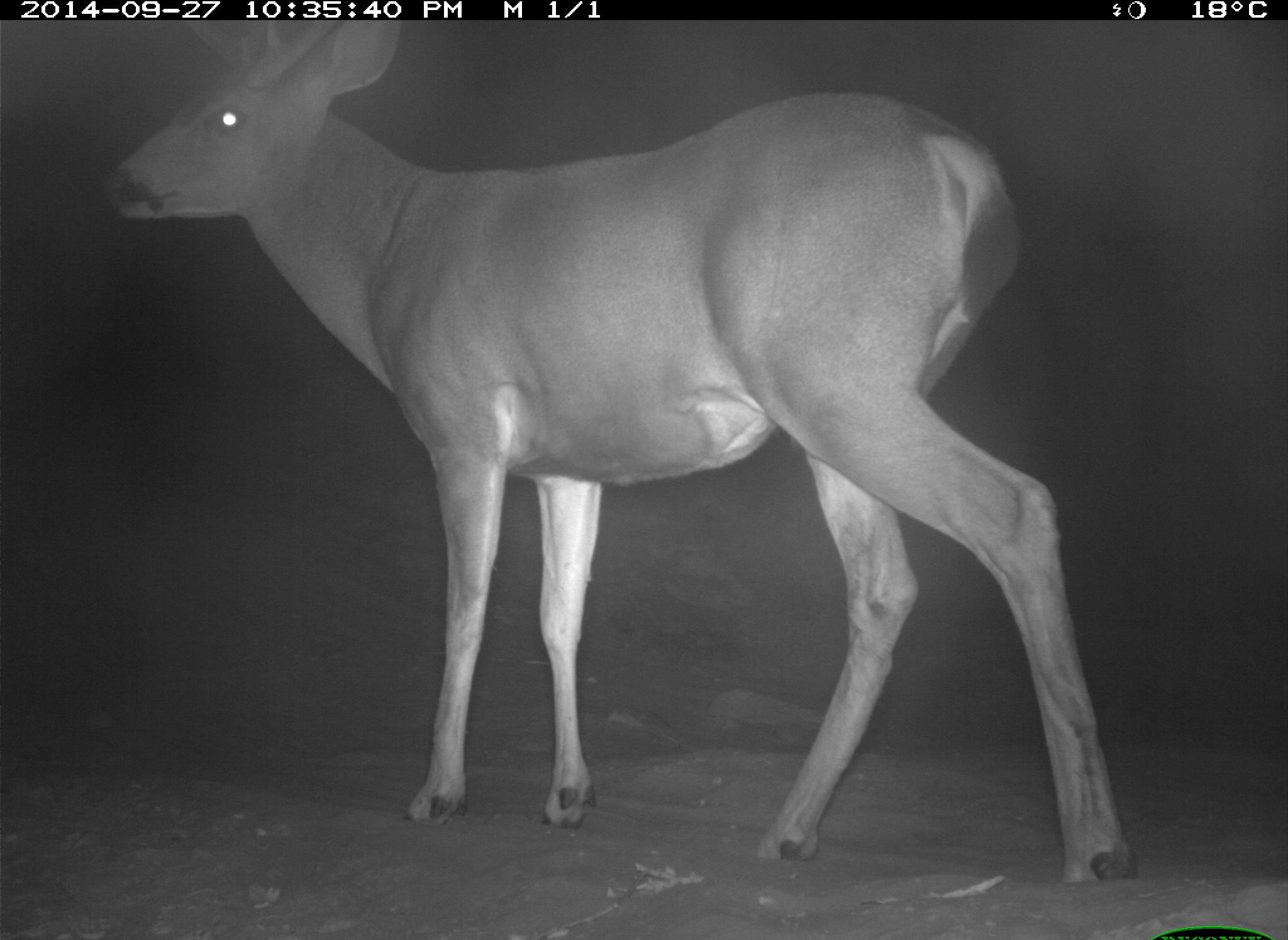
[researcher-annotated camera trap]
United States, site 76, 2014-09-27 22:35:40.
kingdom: Animalia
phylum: Chordata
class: Mammalia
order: Artiodactyla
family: Cervidae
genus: Odocoileus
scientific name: Odocoileus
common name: deer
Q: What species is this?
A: Deer (Odocoileus).